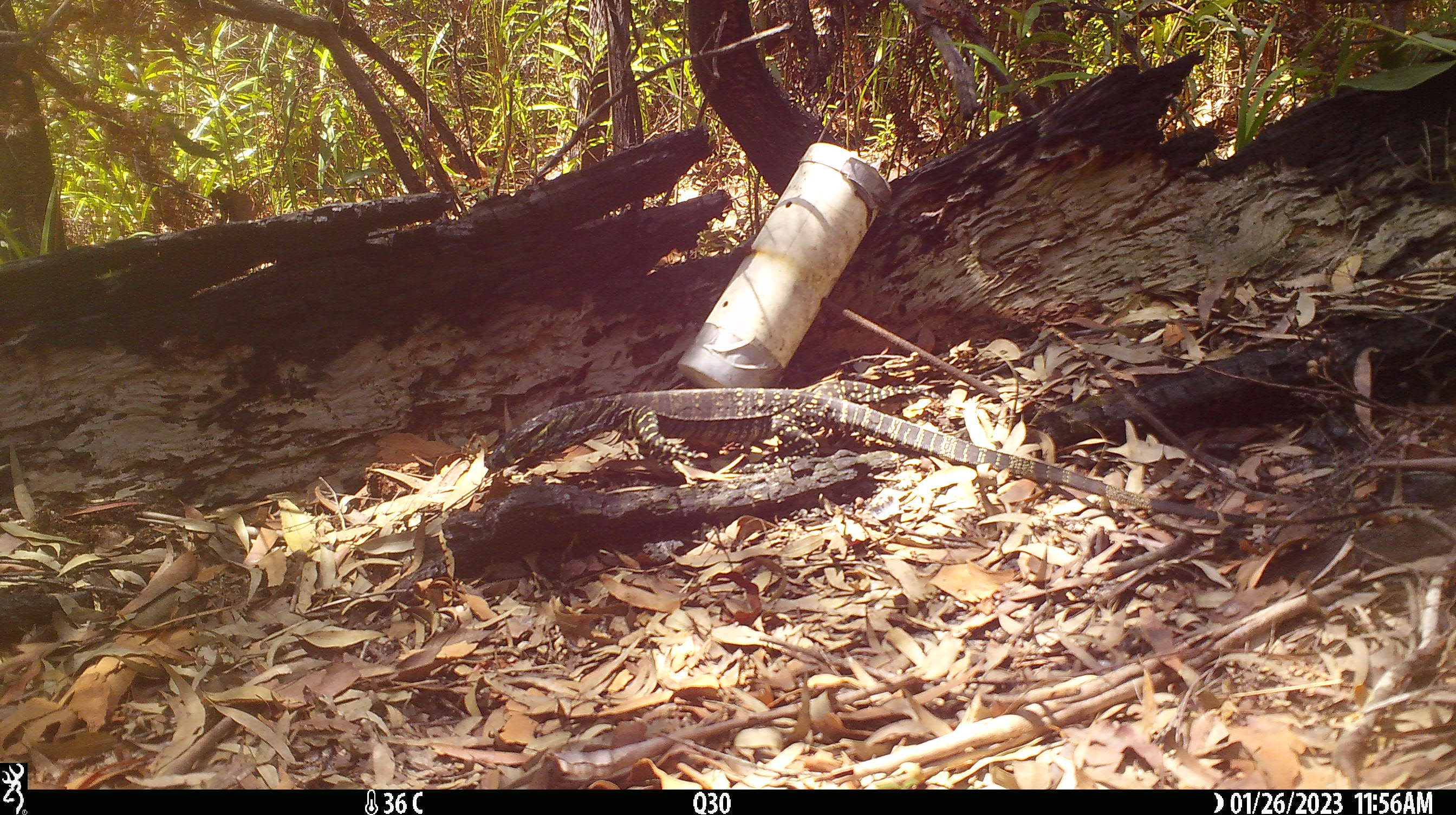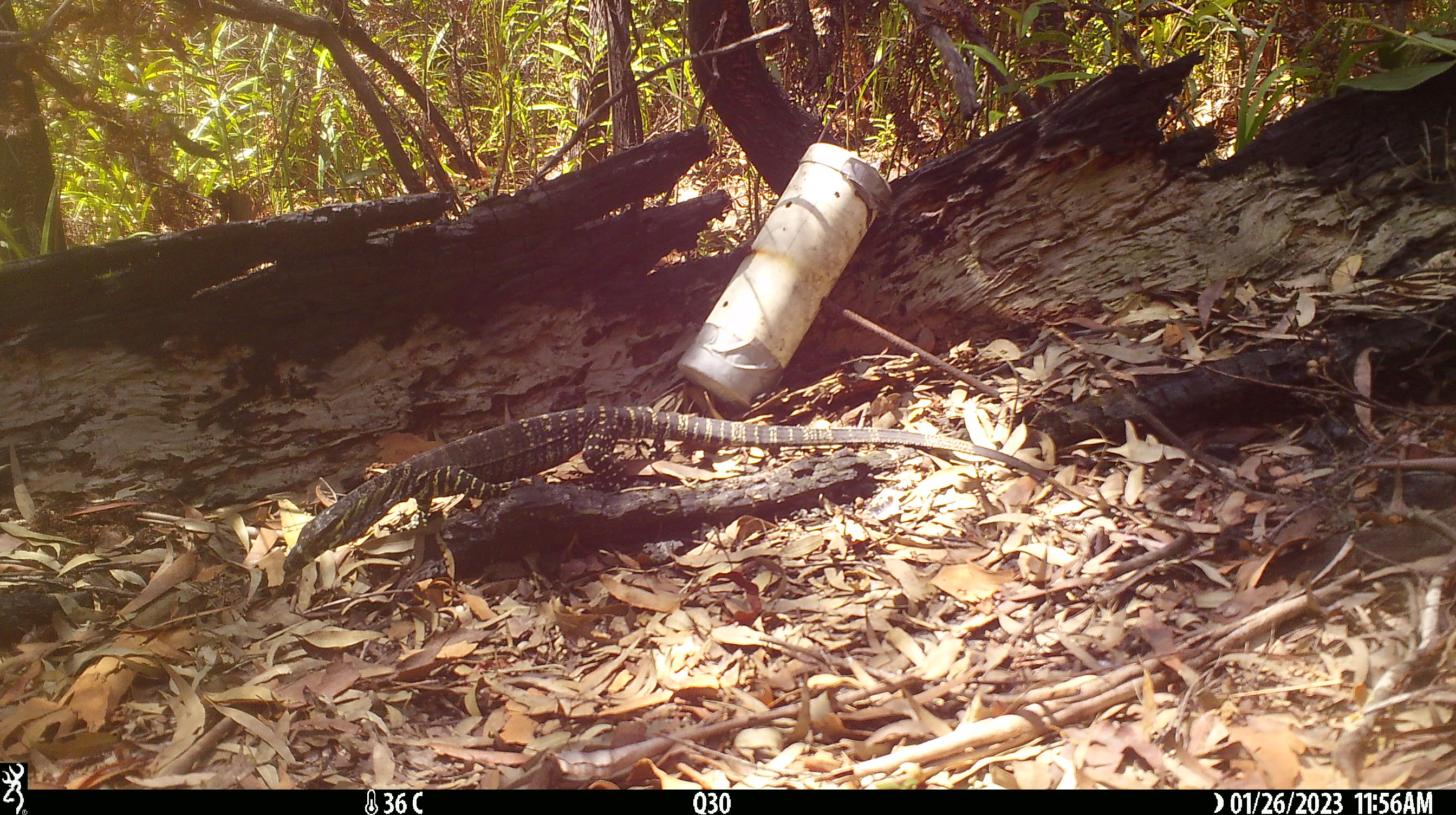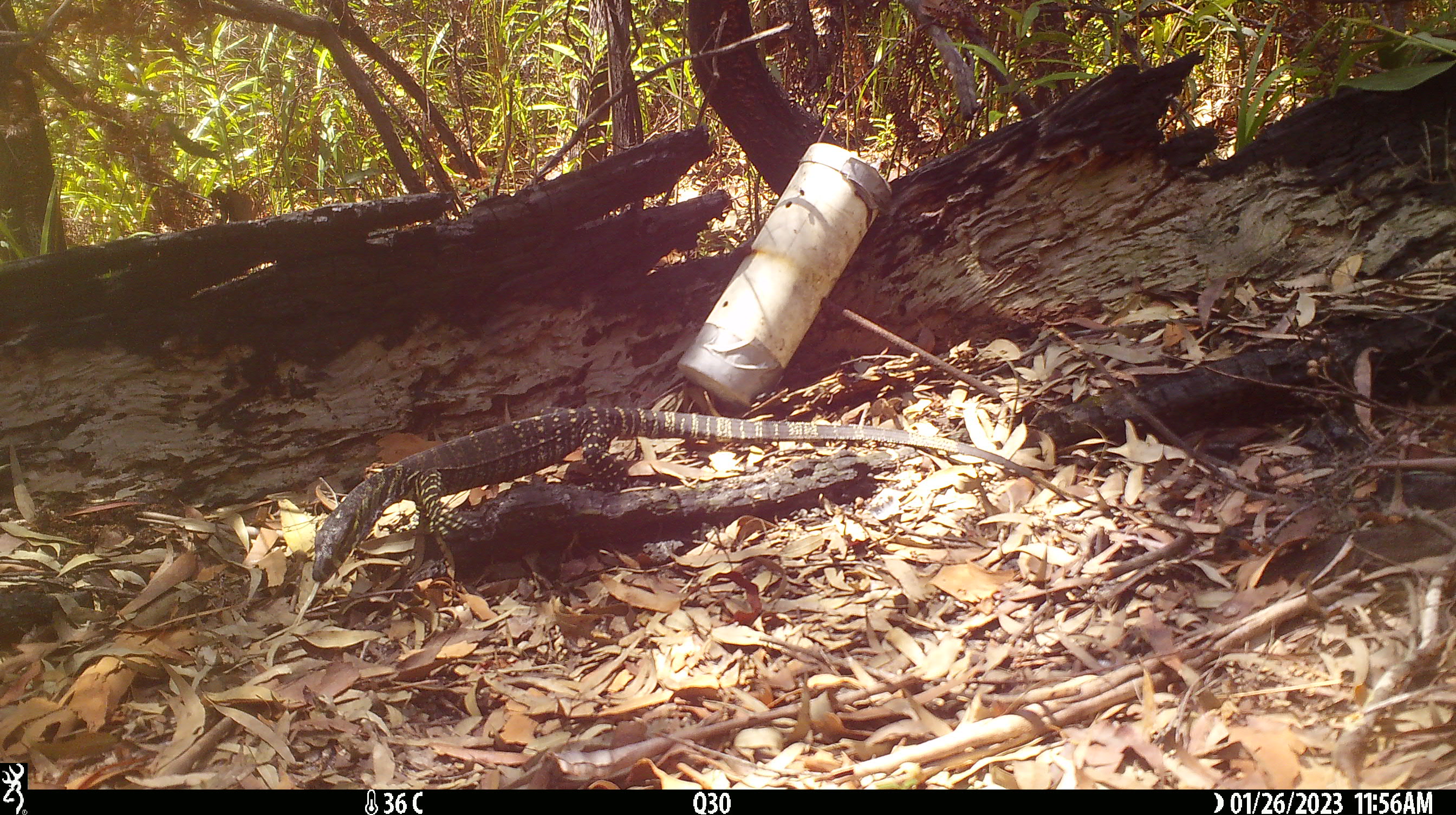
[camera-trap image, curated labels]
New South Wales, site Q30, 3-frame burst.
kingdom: Animalia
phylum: Chordata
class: Reptilia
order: Squamata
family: Varanidae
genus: Varanus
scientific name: Varanus varius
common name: lace monitor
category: goanna